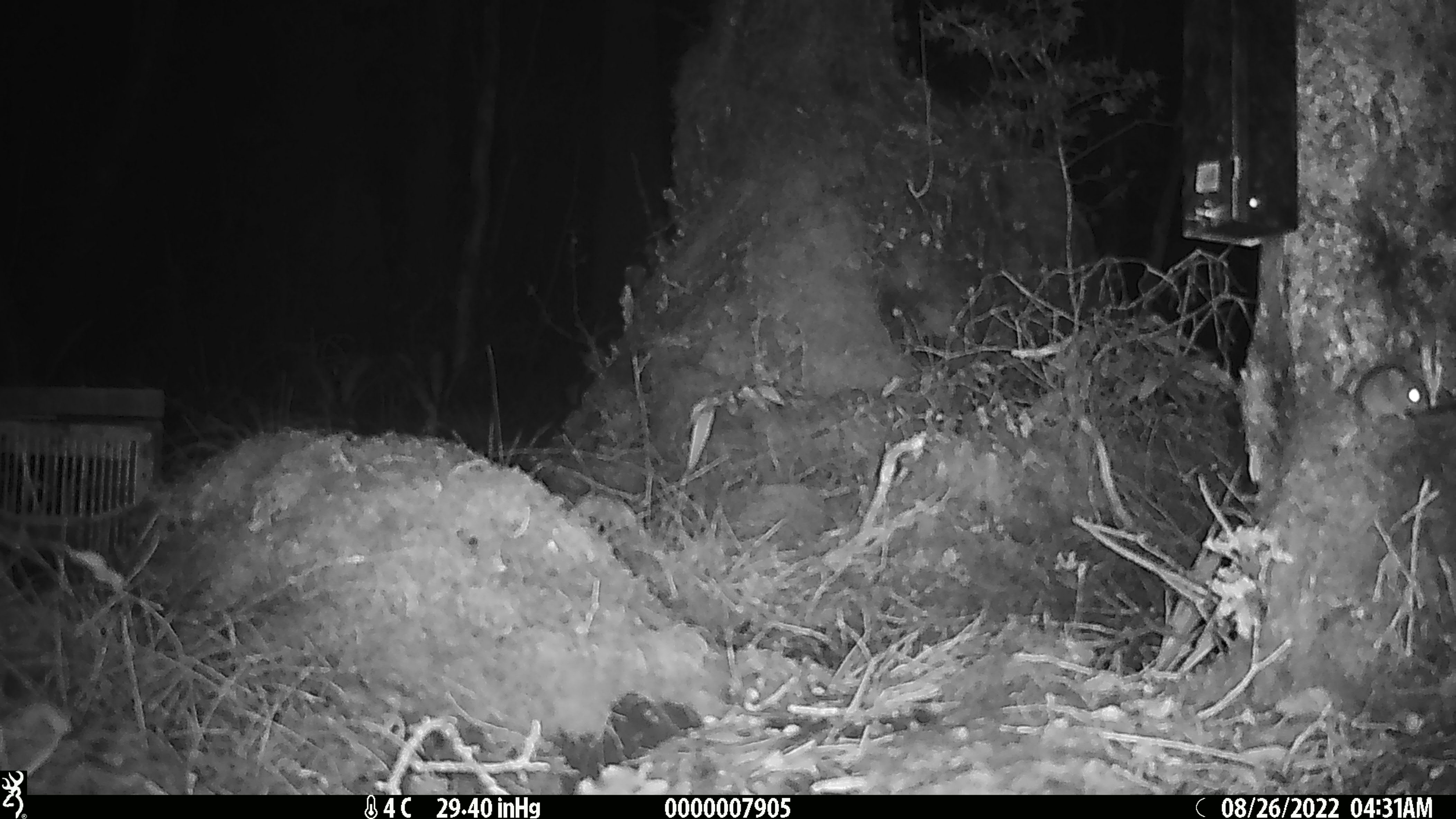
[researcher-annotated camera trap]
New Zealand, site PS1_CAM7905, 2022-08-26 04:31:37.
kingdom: Animalia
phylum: Chordata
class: Mammalia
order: Rodentia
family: Muridae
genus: Mus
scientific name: Mus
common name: mouse